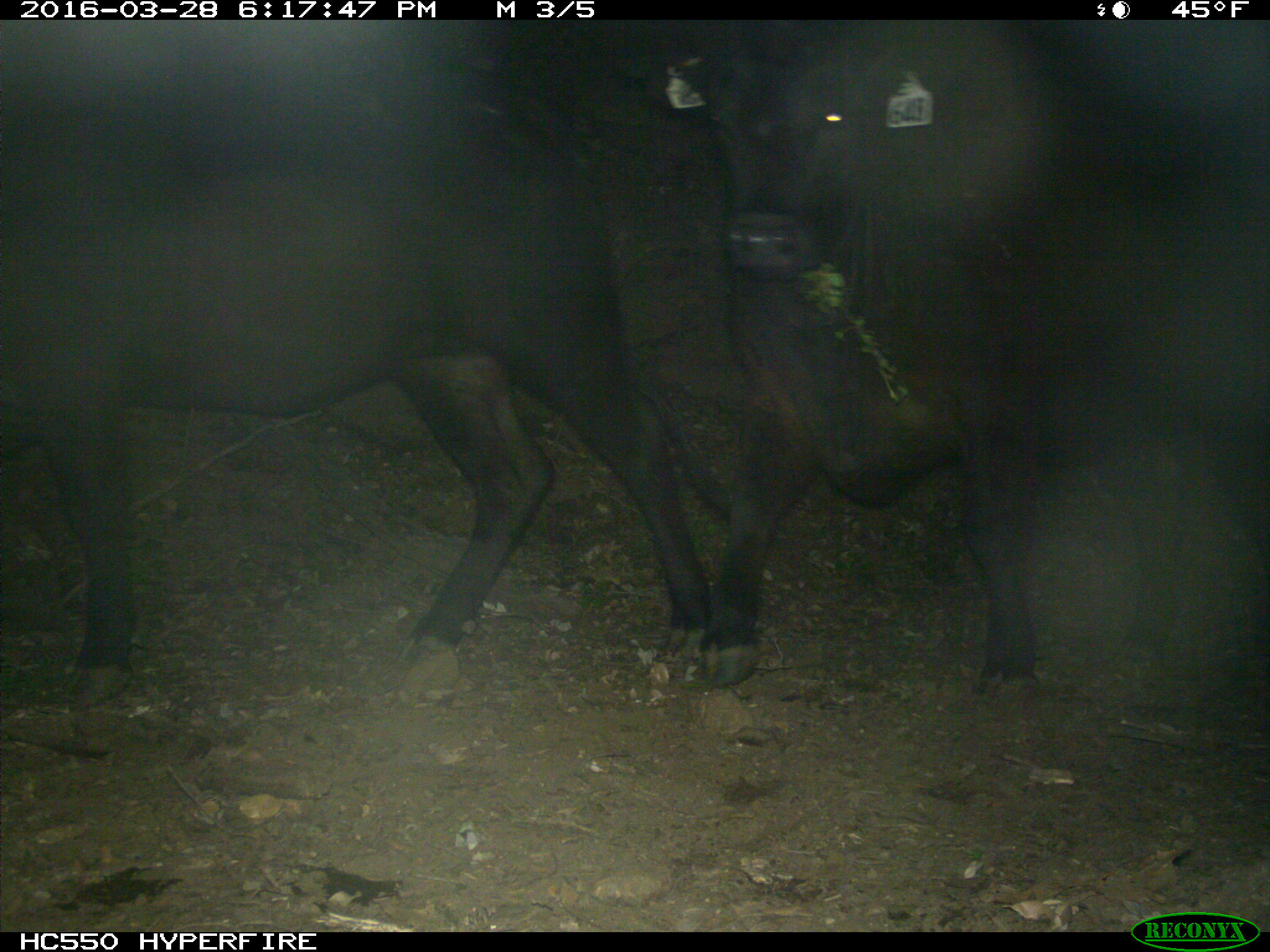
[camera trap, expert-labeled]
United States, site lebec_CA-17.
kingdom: Animalia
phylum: Chordata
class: Mammalia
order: Artiodactyla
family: Bovidae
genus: Bos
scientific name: Bos taurus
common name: domestic cow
Bos taurus (domestic cow).